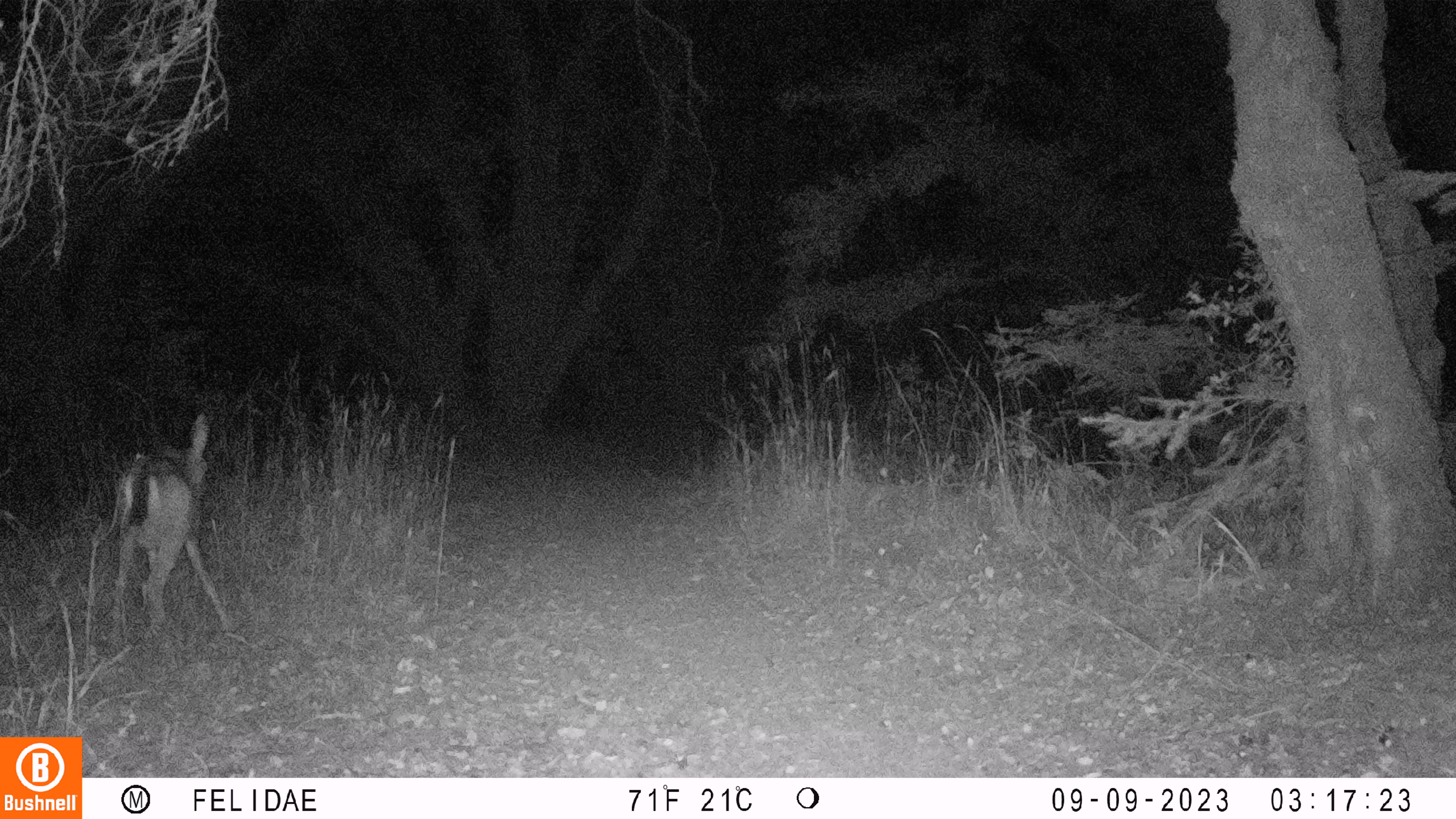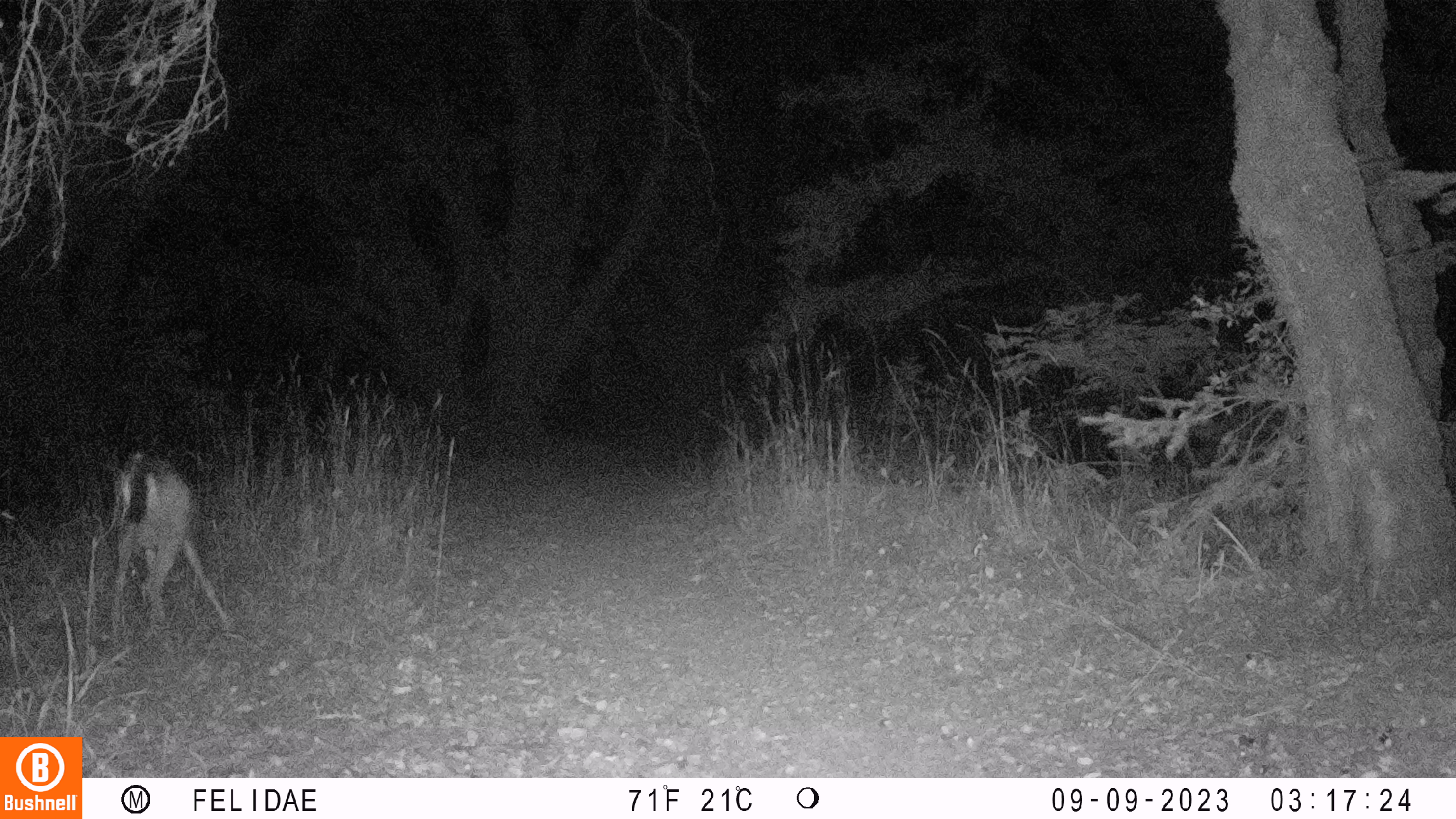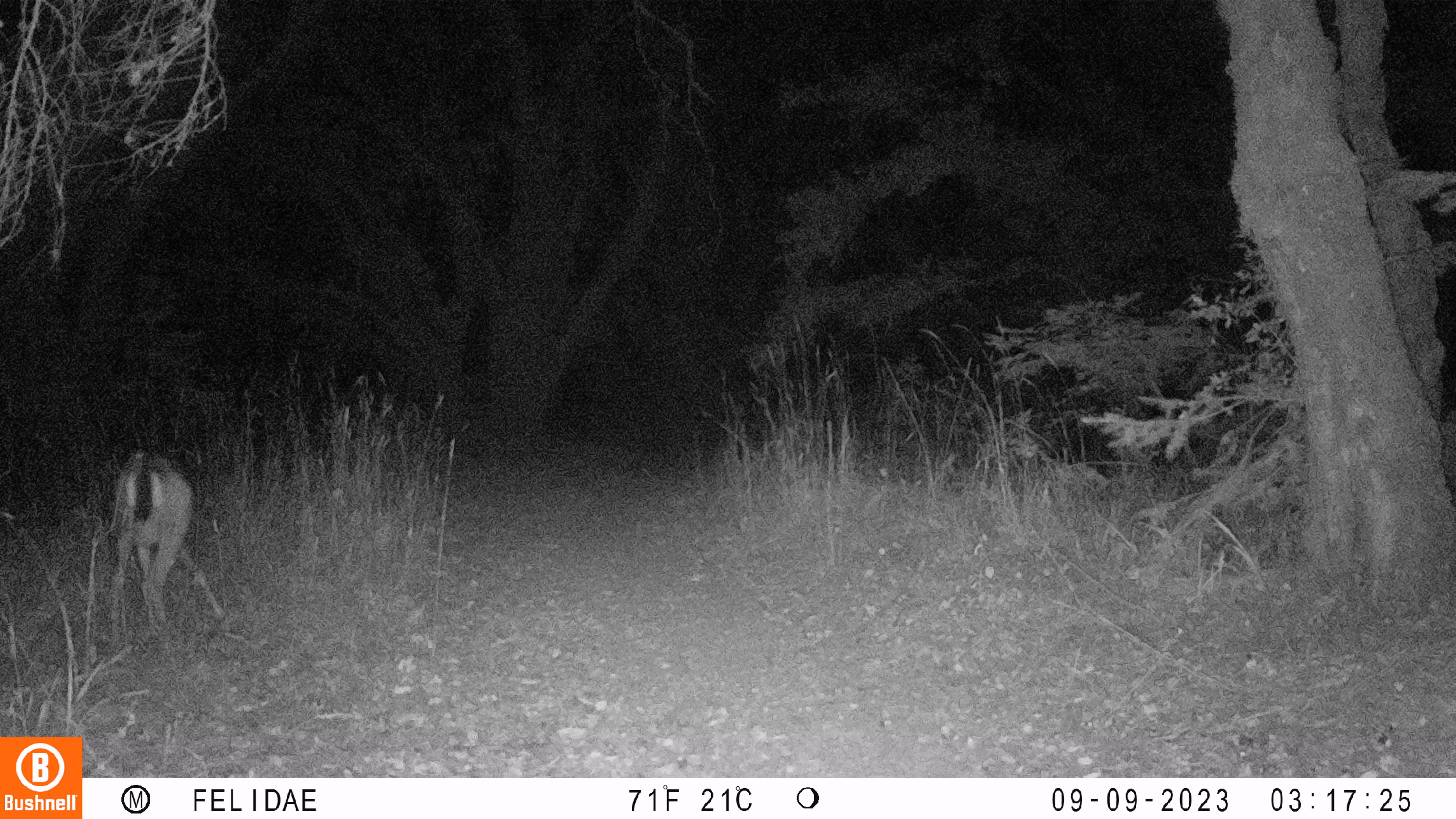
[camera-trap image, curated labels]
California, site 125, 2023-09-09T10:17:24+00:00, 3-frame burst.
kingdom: Animalia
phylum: Chordata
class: Mammalia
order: Artiodactyla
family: Cervidae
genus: Odocoileus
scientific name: Odocoileus hemionus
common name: mule deer